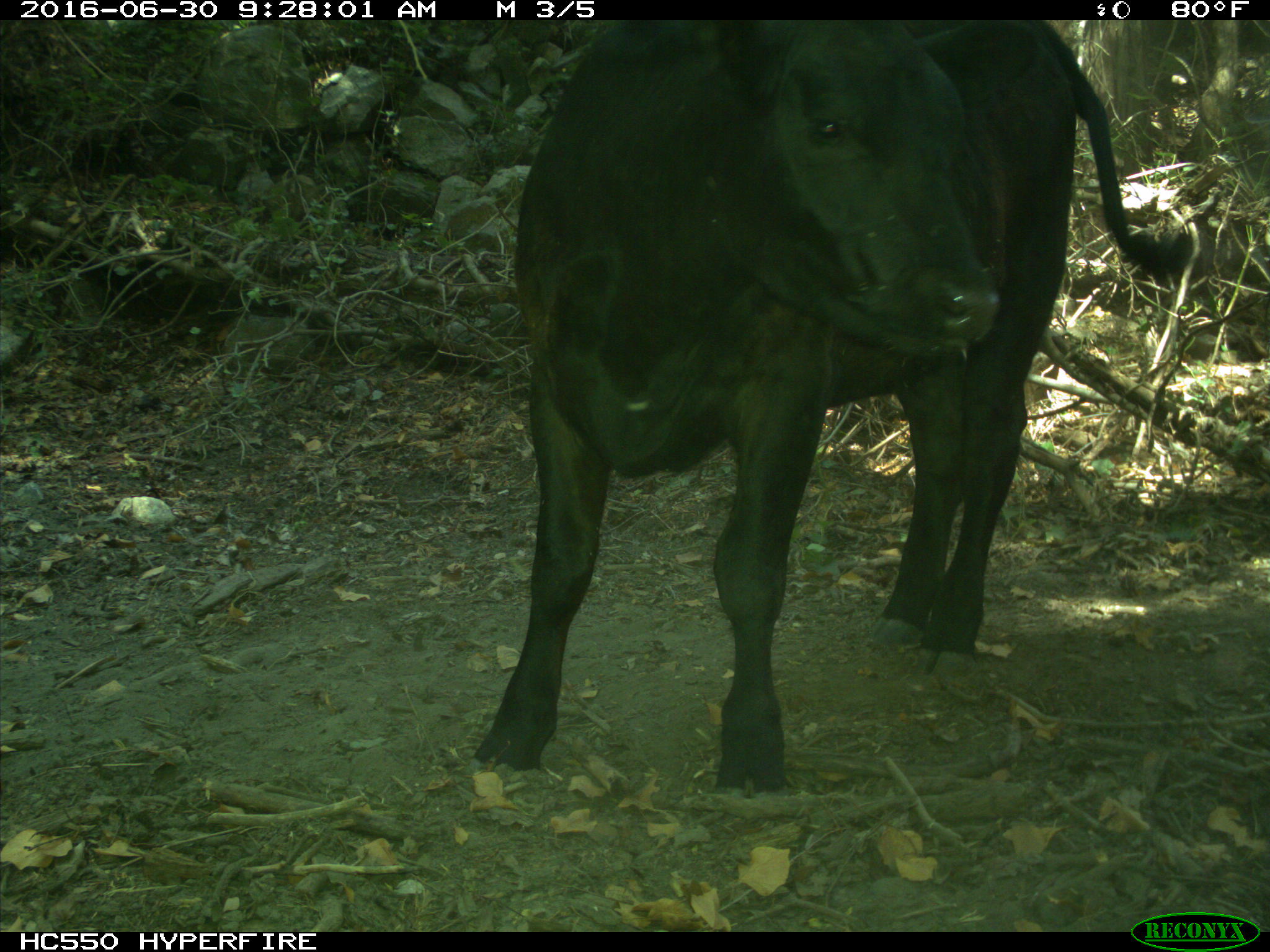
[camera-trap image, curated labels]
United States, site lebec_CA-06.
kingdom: Animalia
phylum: Chordata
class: Mammalia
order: Artiodactyla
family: Bovidae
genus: Bos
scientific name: Bos taurus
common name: domestic cow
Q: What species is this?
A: Bos taurus (domestic cow).